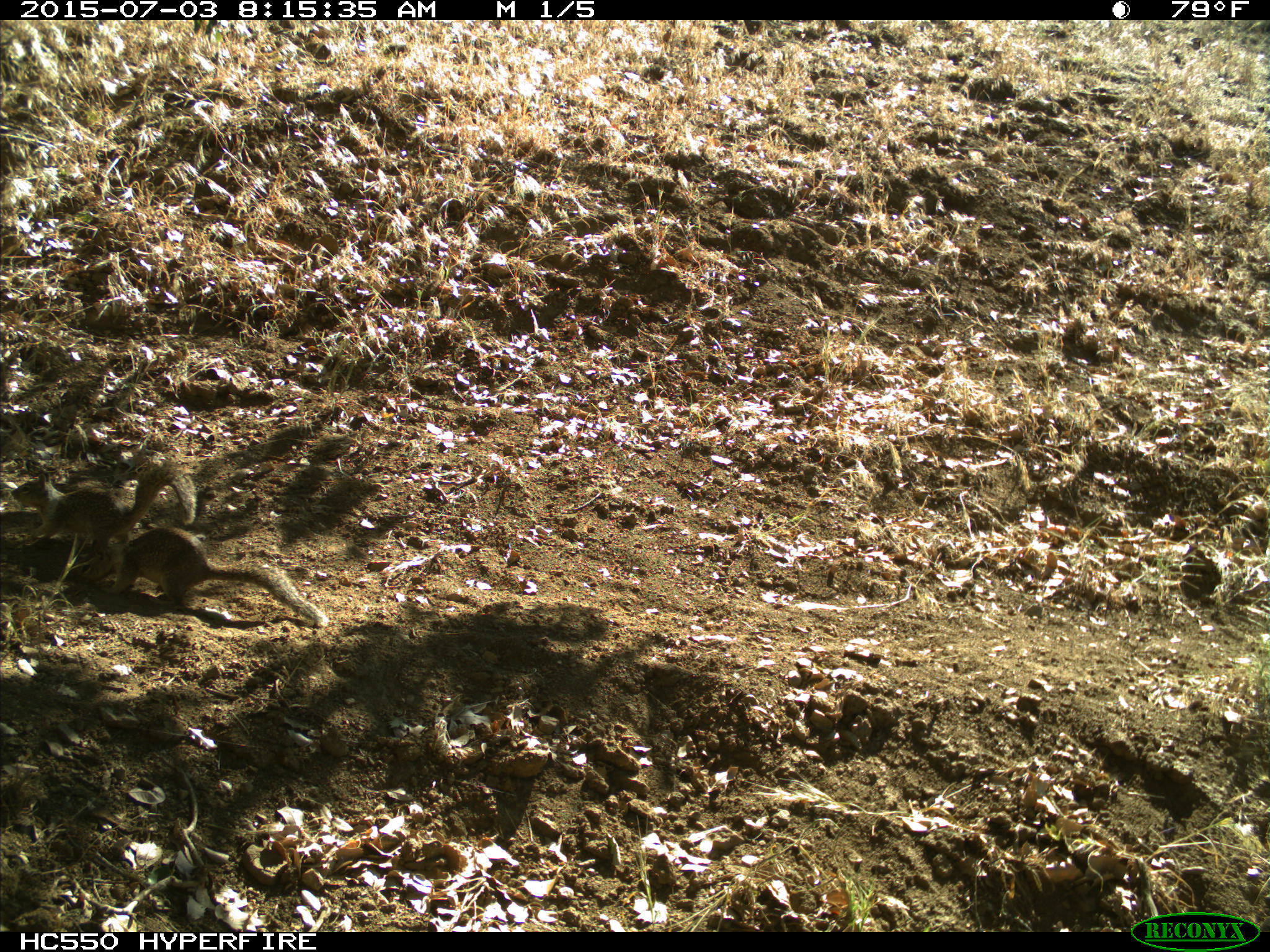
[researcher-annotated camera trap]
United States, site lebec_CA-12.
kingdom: Animalia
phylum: Chordata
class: Mammalia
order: Rodentia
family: Sciuridae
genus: Otospermophilus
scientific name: Otospermophilus beecheyi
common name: california ground squirrel